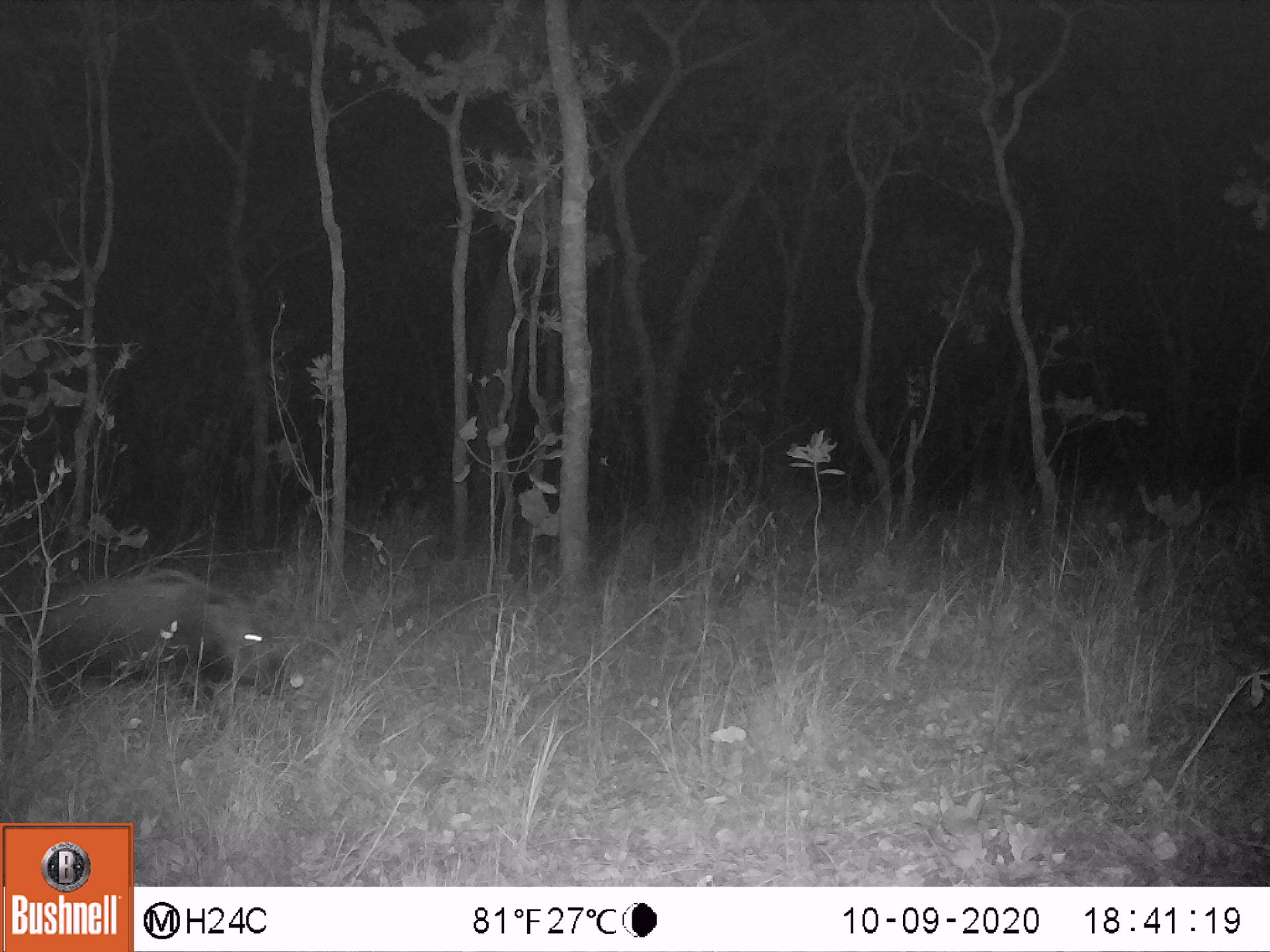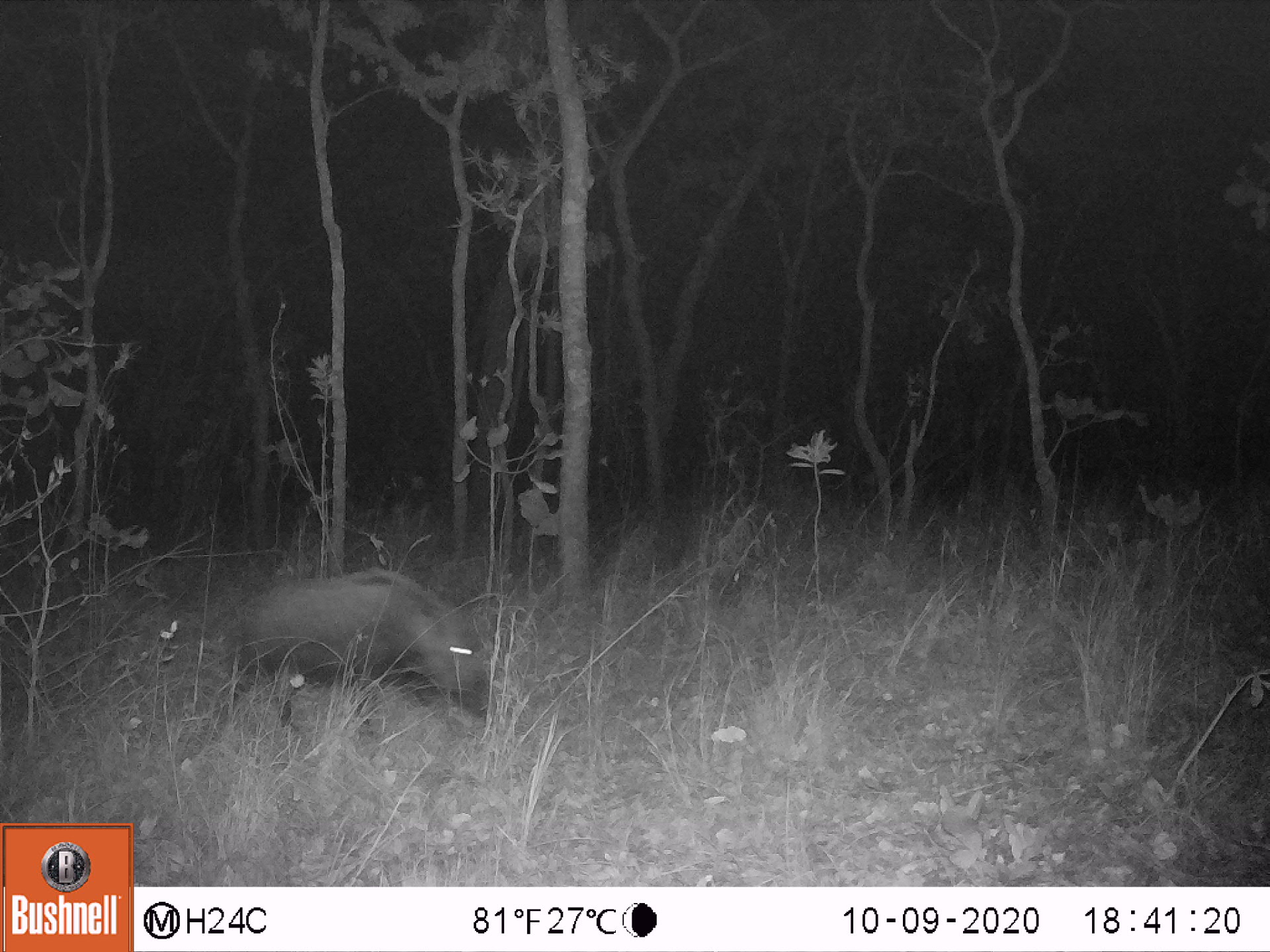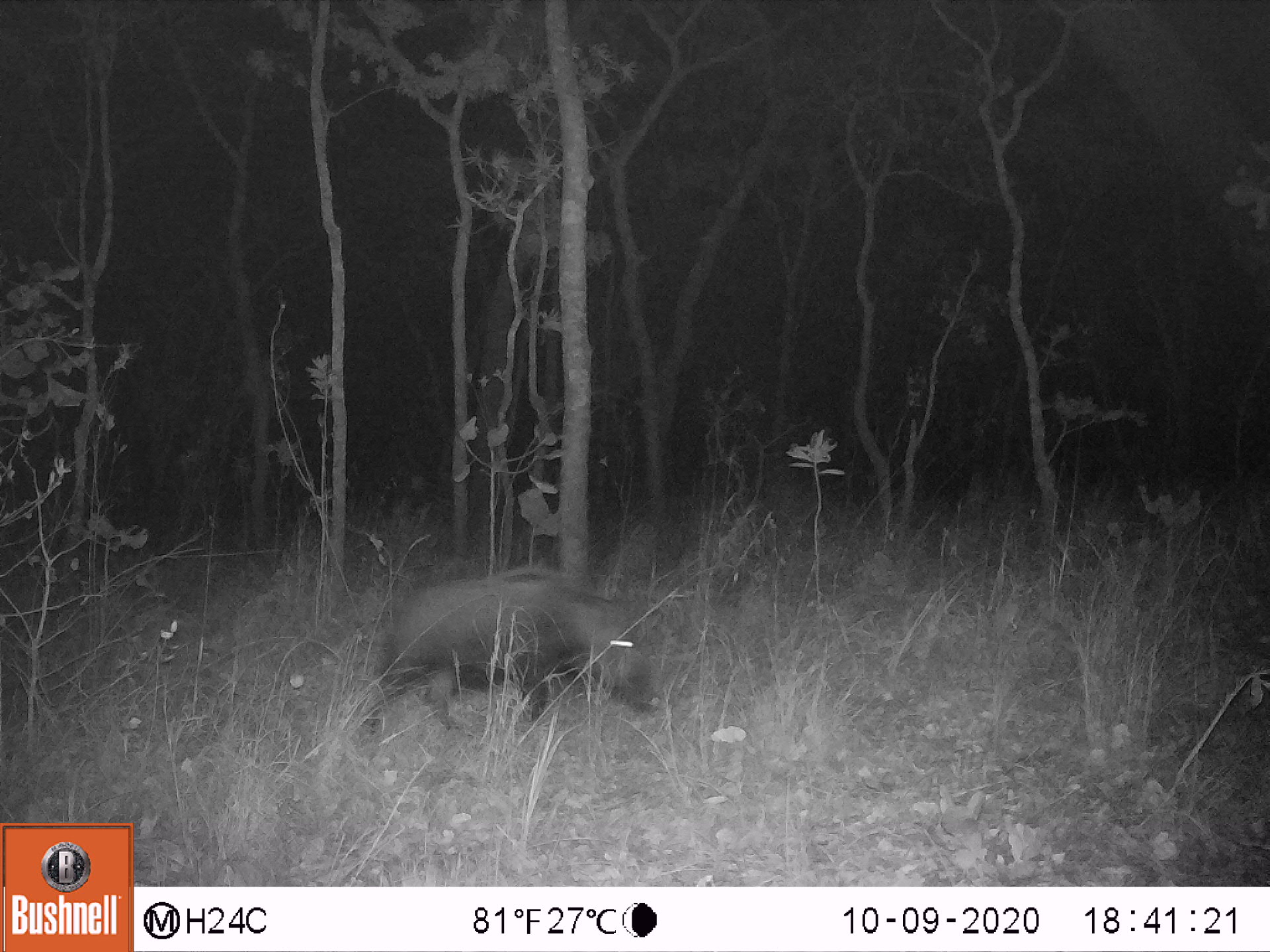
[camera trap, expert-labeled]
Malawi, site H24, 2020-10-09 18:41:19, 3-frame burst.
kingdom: Animalia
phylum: Chordata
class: Mammalia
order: Artiodactyla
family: Suidae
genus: Potamochoerus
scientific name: Potamochoerus larvatus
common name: bushpig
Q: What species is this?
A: Bushpig (Potamochoerus larvatus).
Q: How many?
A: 1.